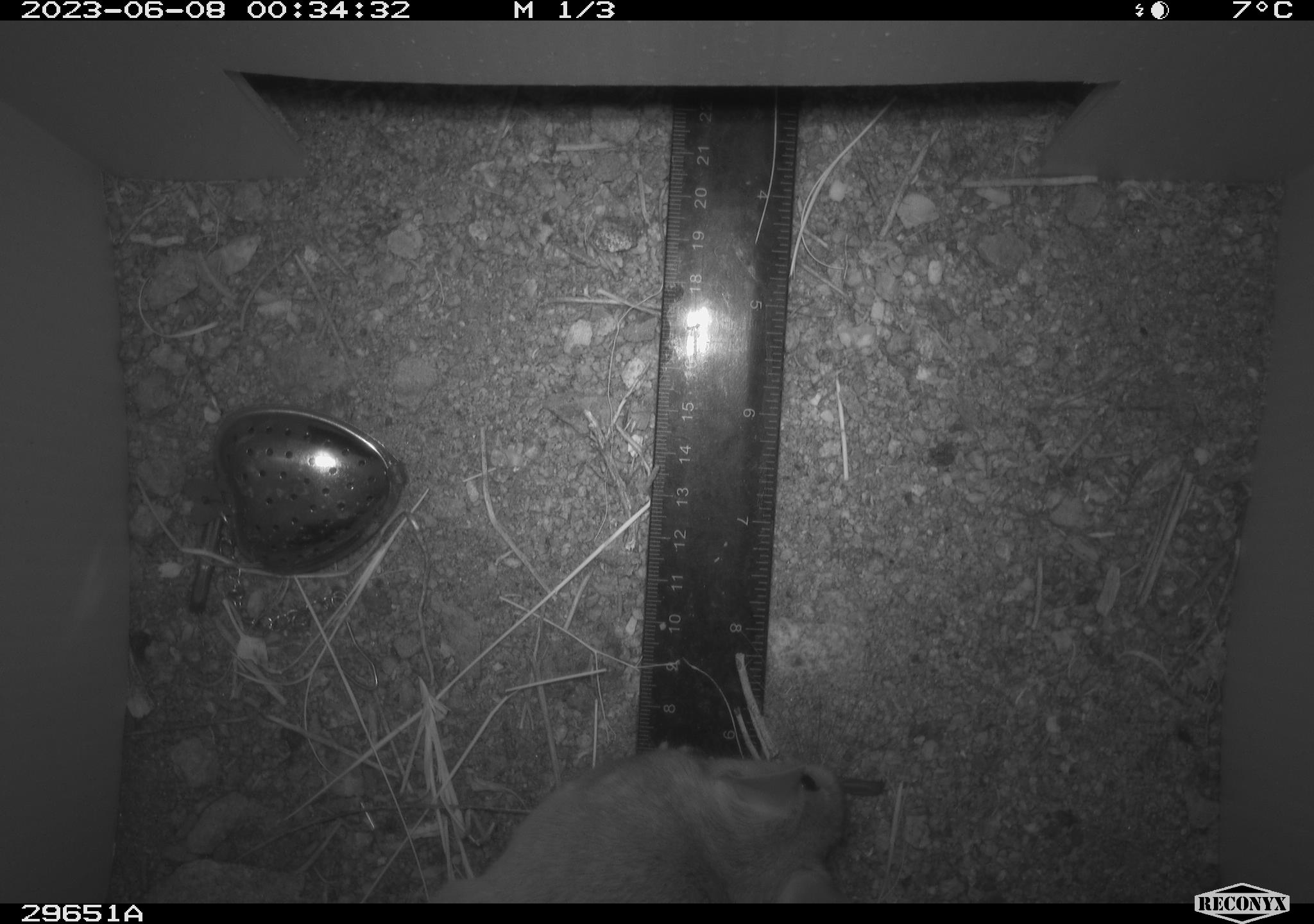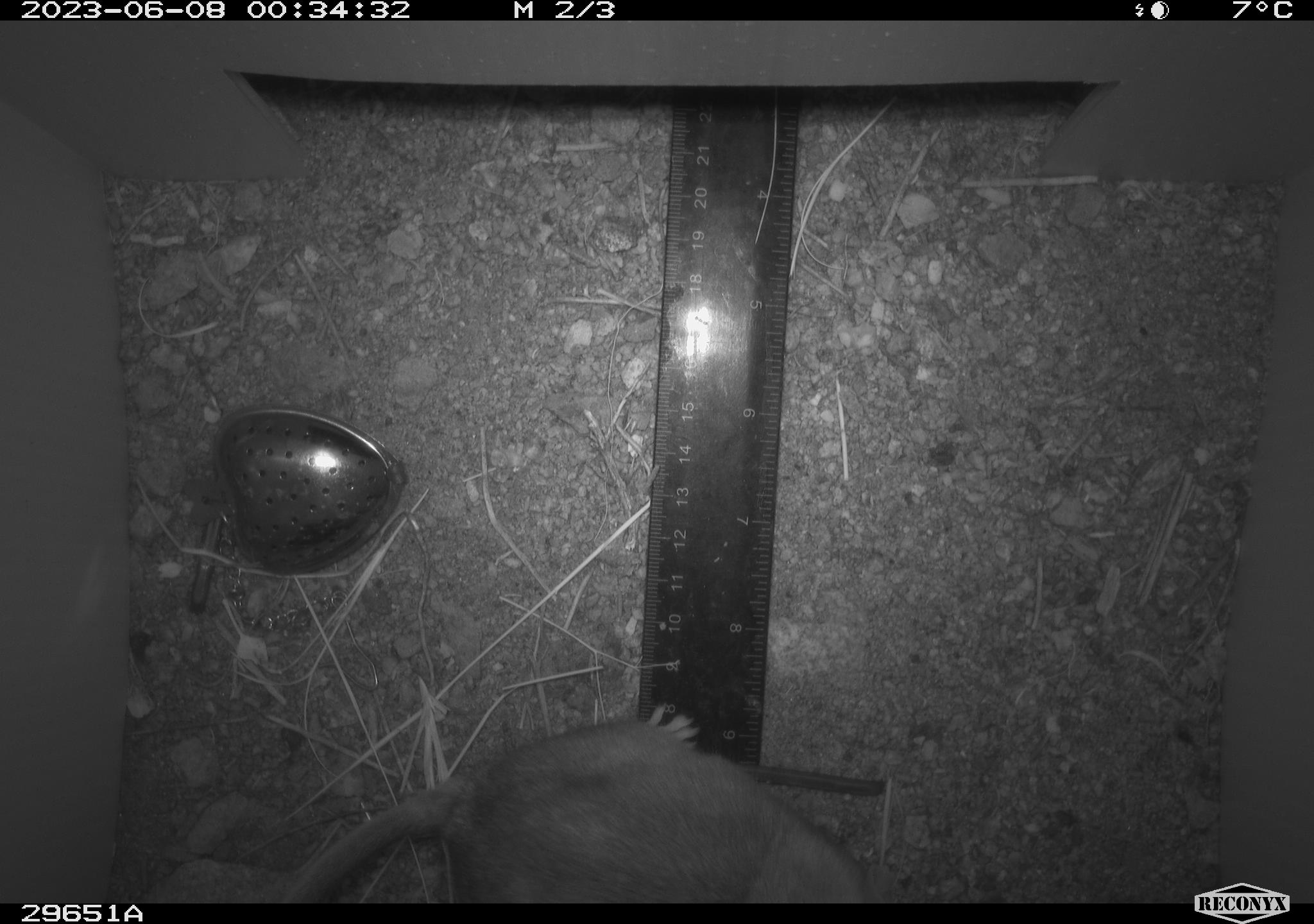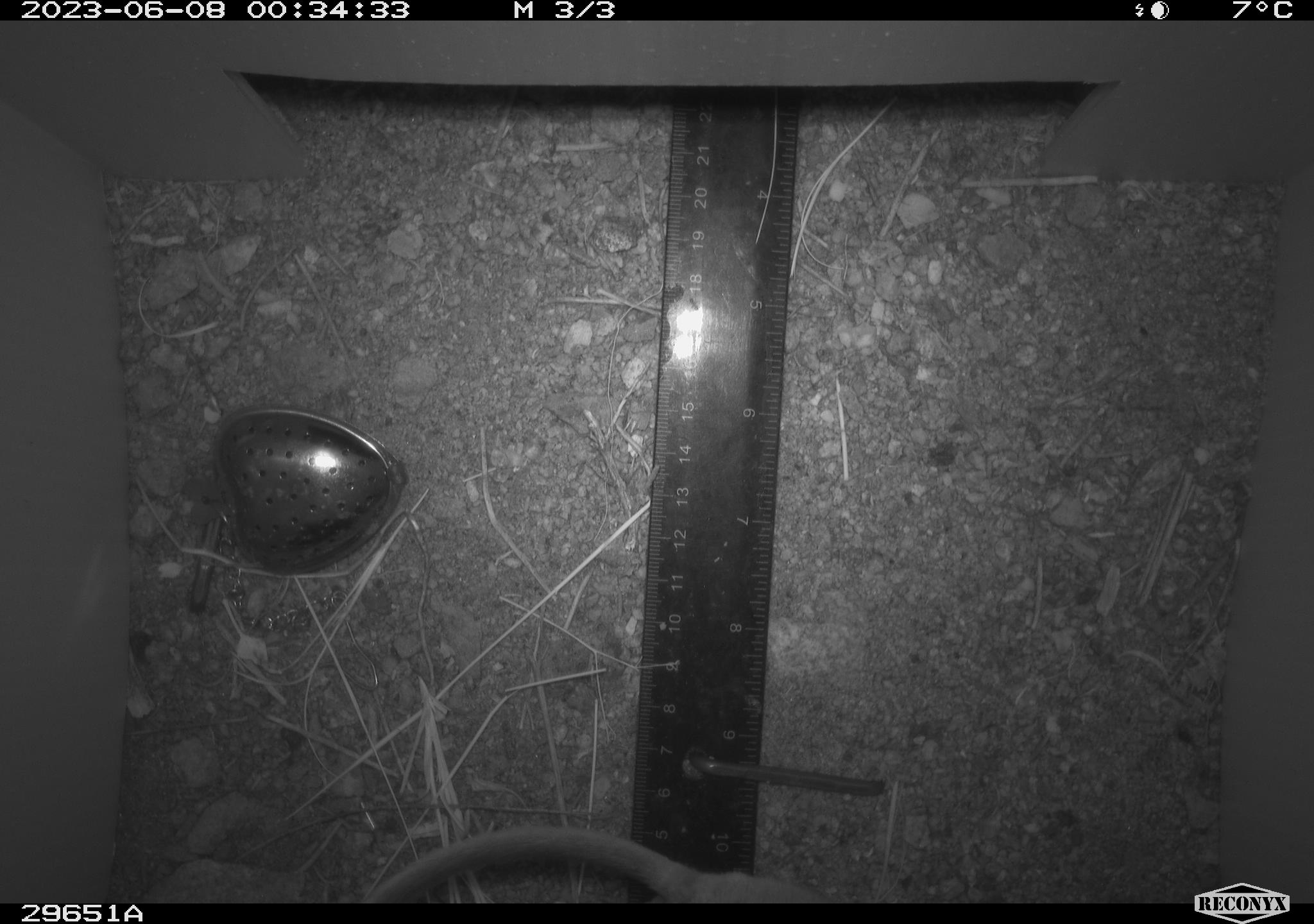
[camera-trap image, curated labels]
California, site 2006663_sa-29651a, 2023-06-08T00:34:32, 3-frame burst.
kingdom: Animalia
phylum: Chordata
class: Mammalia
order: Rodentia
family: Cricetidae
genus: Neotoma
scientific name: Neotoma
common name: pack rat or woodrat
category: neotoma species